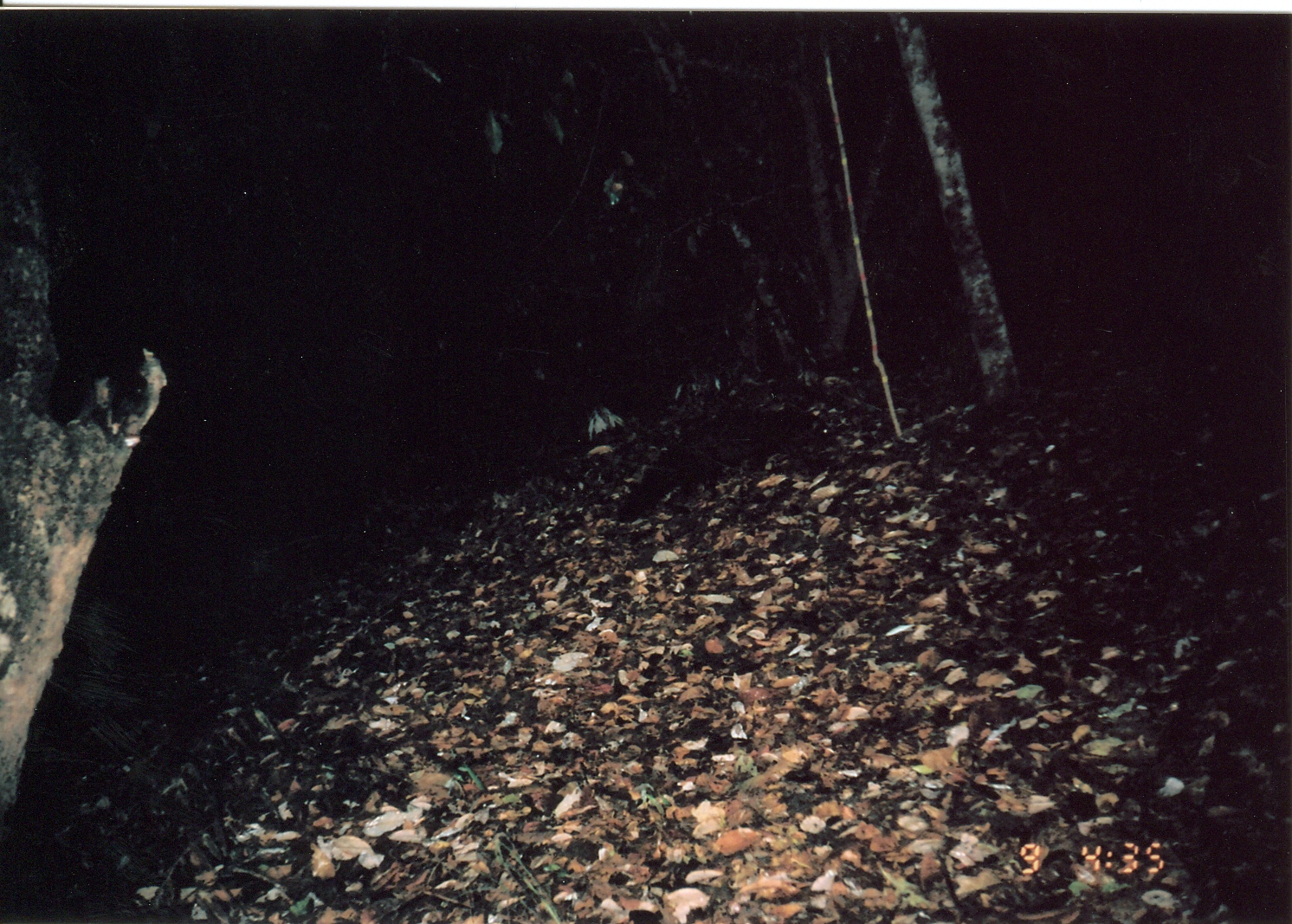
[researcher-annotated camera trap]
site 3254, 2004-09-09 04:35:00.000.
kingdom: Animalia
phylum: Chordata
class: Mammalia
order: Carnivora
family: Herpestidae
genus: Bdeogale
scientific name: Bdeogale crassicauda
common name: bushy-tailed mongoose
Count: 1.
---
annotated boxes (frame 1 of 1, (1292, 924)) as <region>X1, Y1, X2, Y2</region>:
bdeogale crassicauda: <region>613, 405, 827, 522</region>